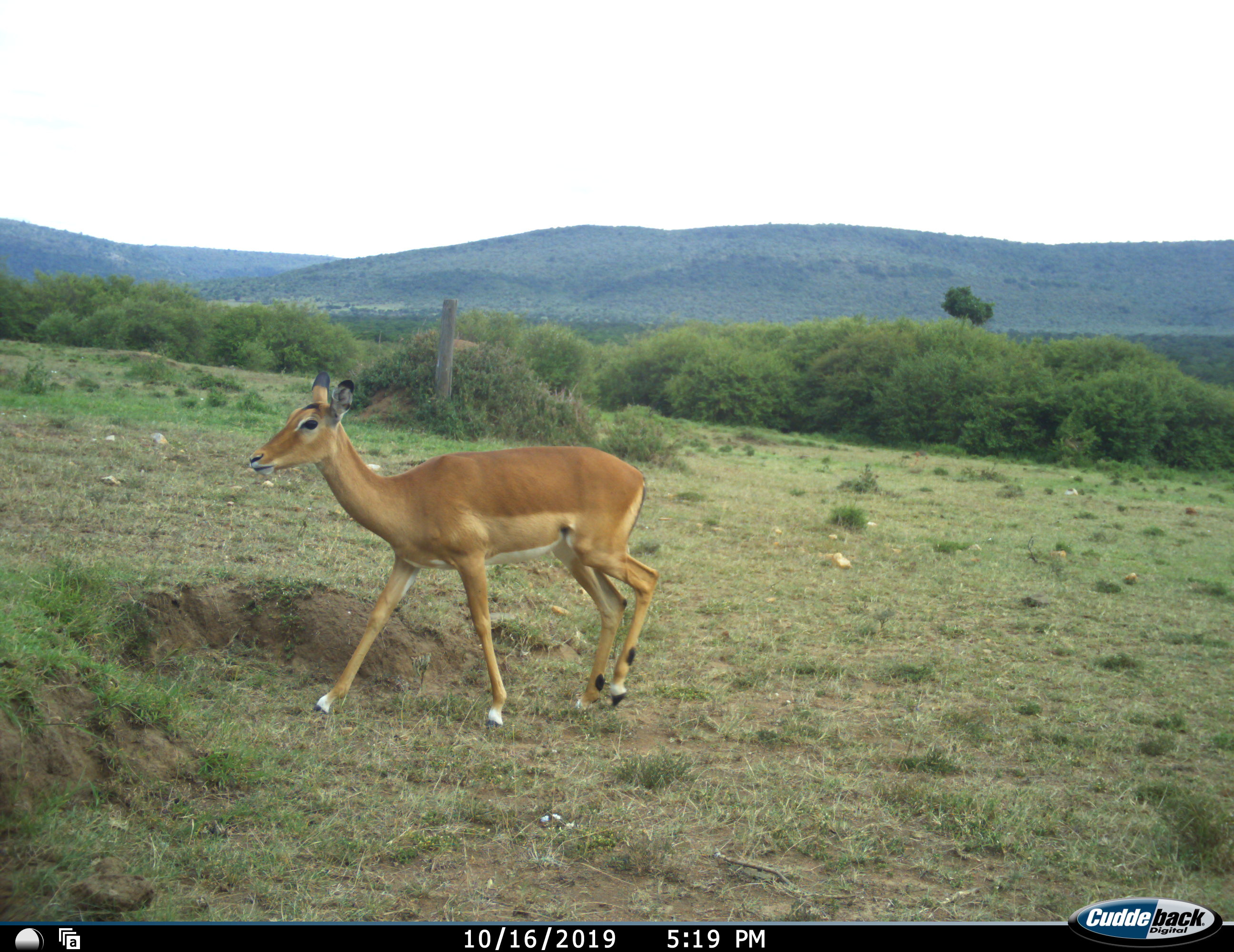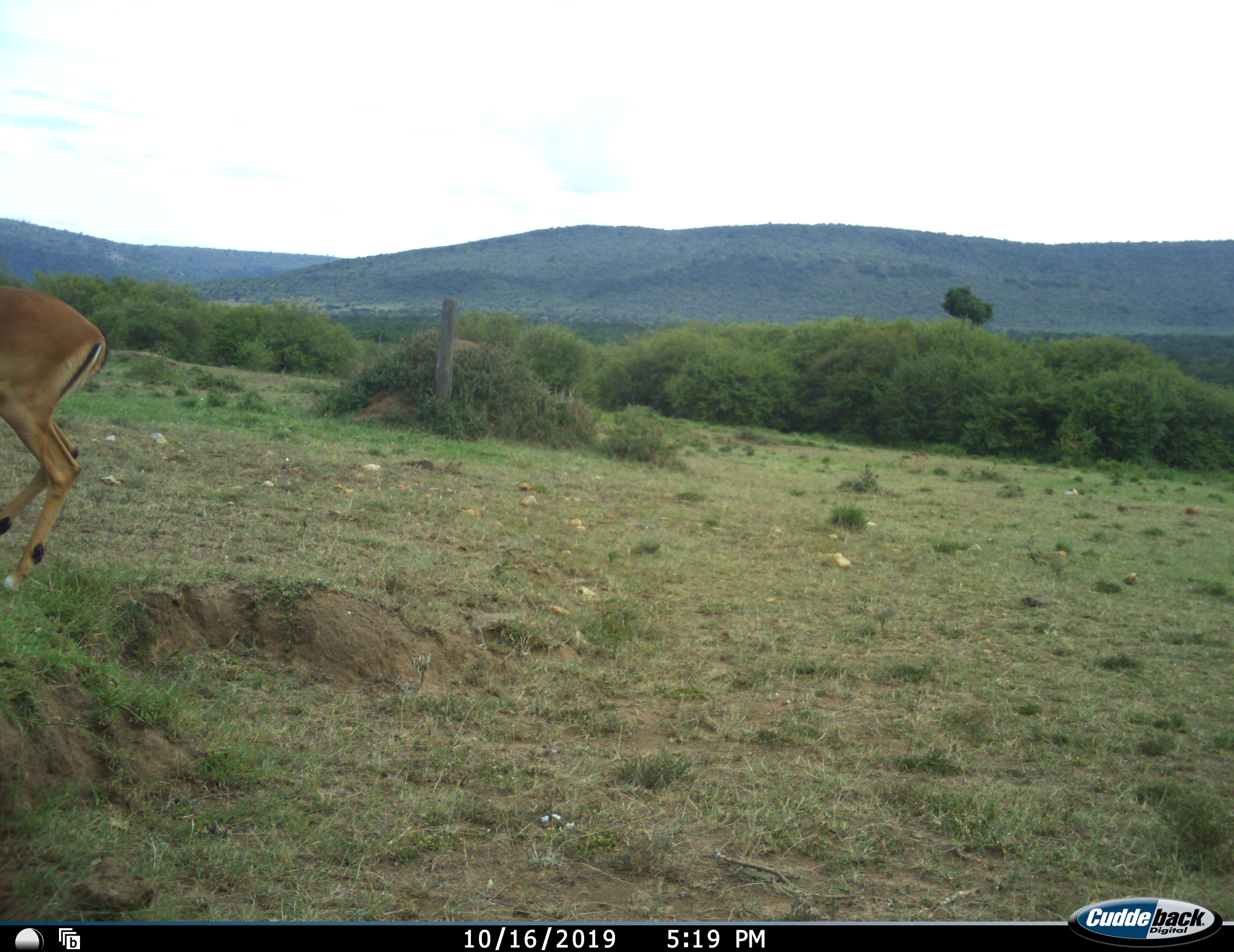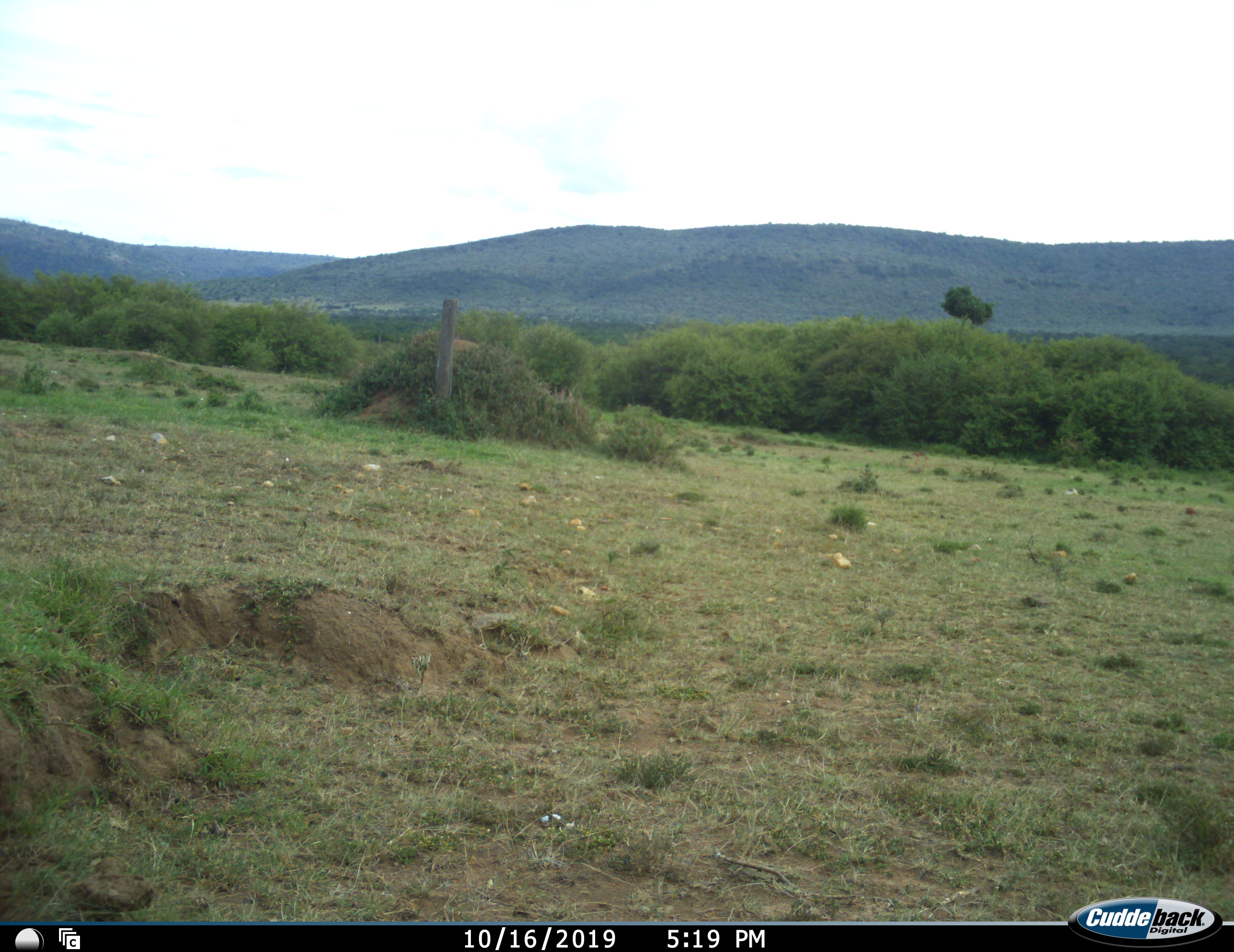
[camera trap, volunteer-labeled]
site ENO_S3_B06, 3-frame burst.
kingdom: Animalia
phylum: Chordata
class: Mammalia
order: Artiodactyla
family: Bovidae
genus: Aepyceros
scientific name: Aepyceros melampus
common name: impala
Impala (Aepyceros melampus), count 1. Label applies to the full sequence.